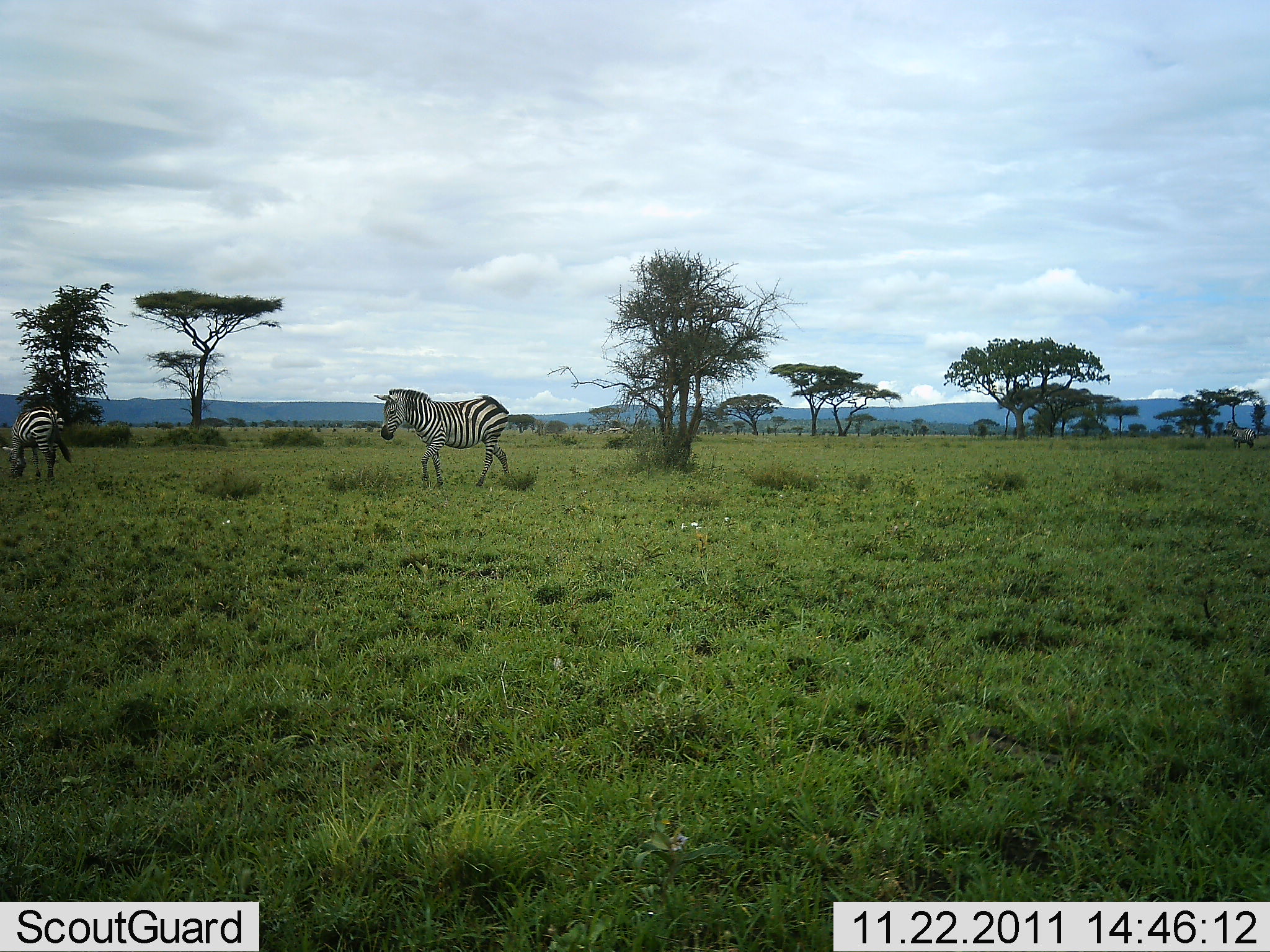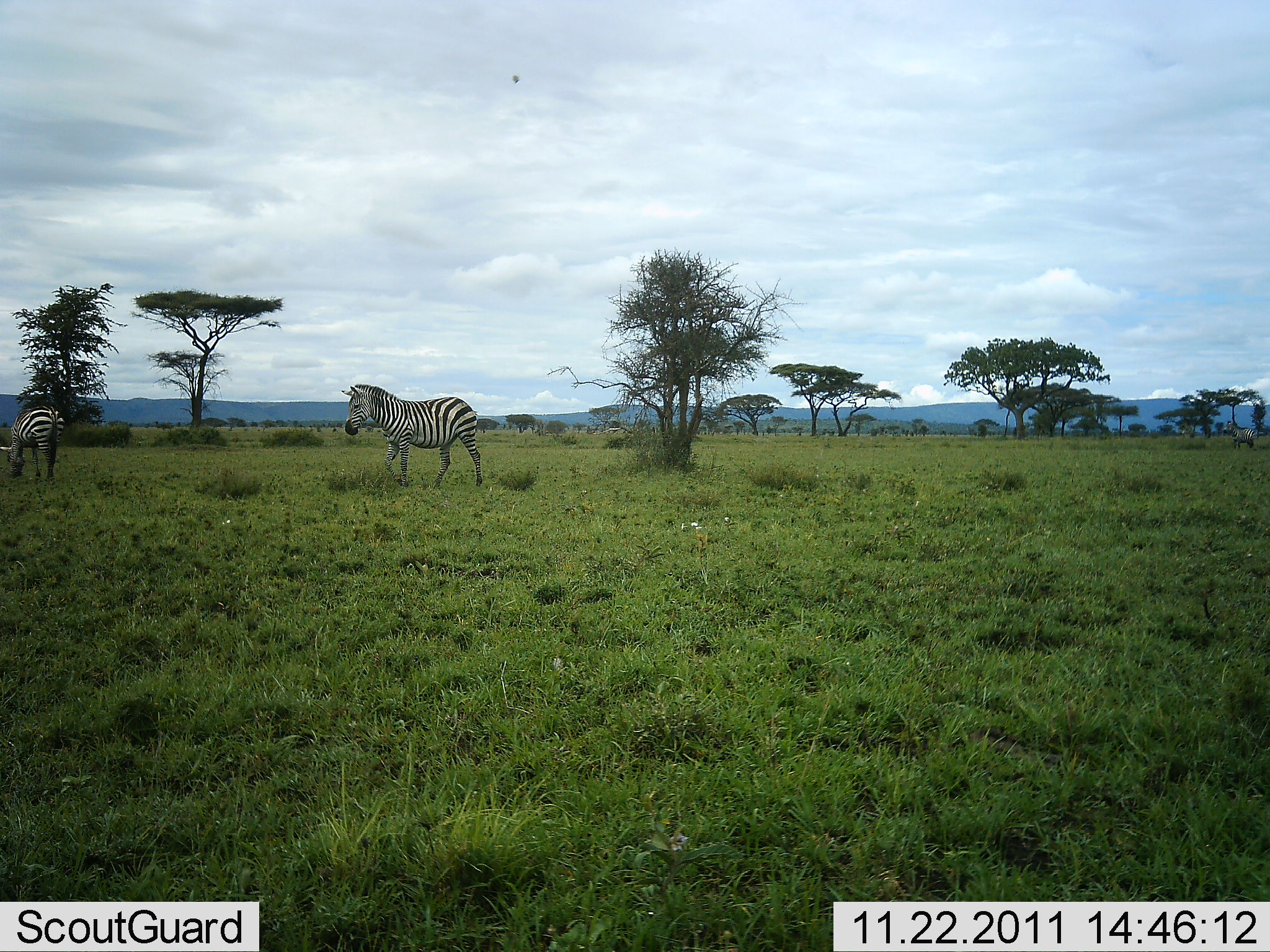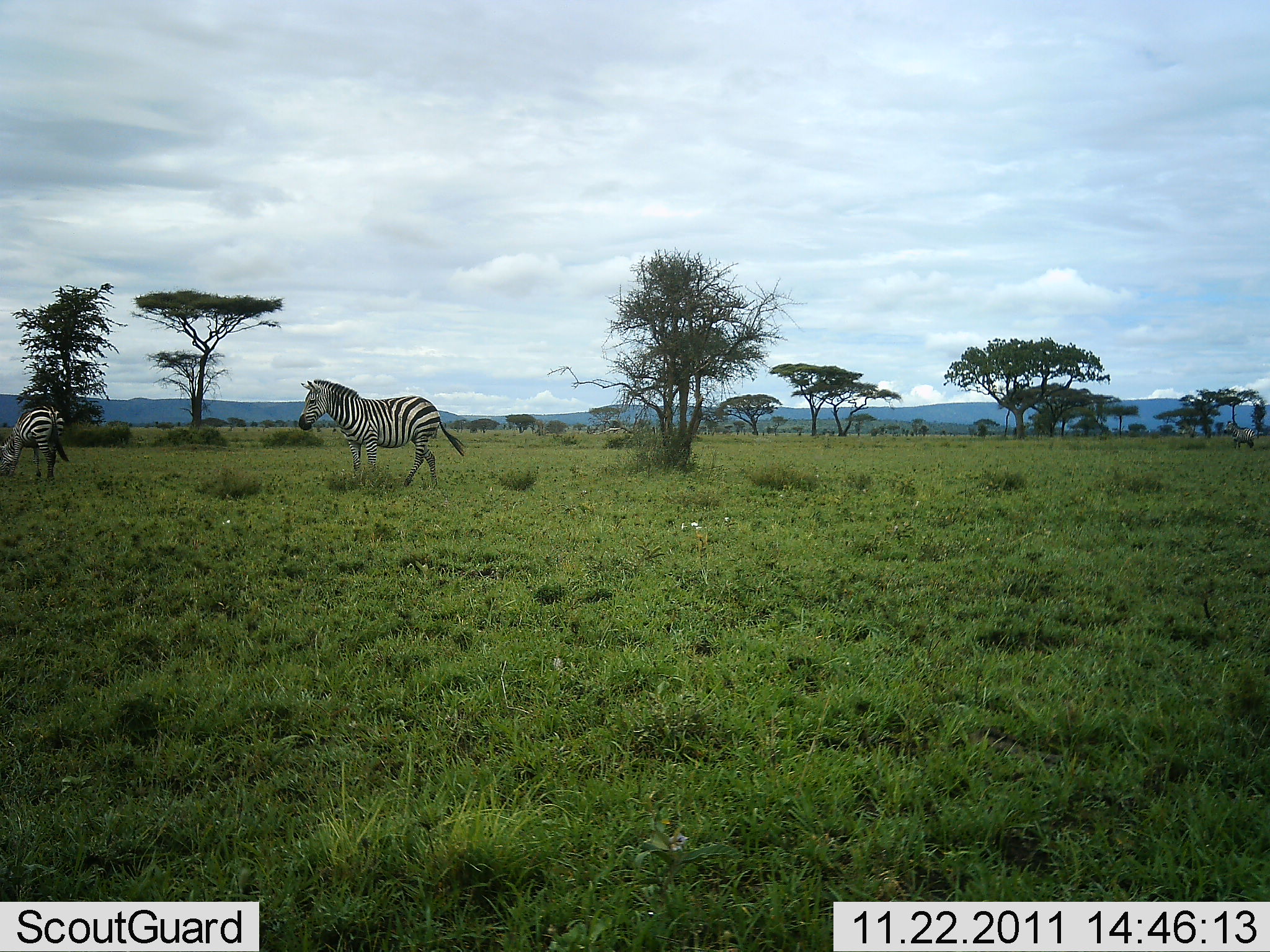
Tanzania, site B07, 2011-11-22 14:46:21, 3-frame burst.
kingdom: Animalia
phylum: Chordata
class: Mammalia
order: Perissodactyla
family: Equidae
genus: Equus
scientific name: Equus quagga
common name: plains zebra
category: zebra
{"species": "zebra (plains zebra) (Equus quagga)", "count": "2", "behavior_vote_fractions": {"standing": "31%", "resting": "0%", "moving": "81%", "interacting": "6%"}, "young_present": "0%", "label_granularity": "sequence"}